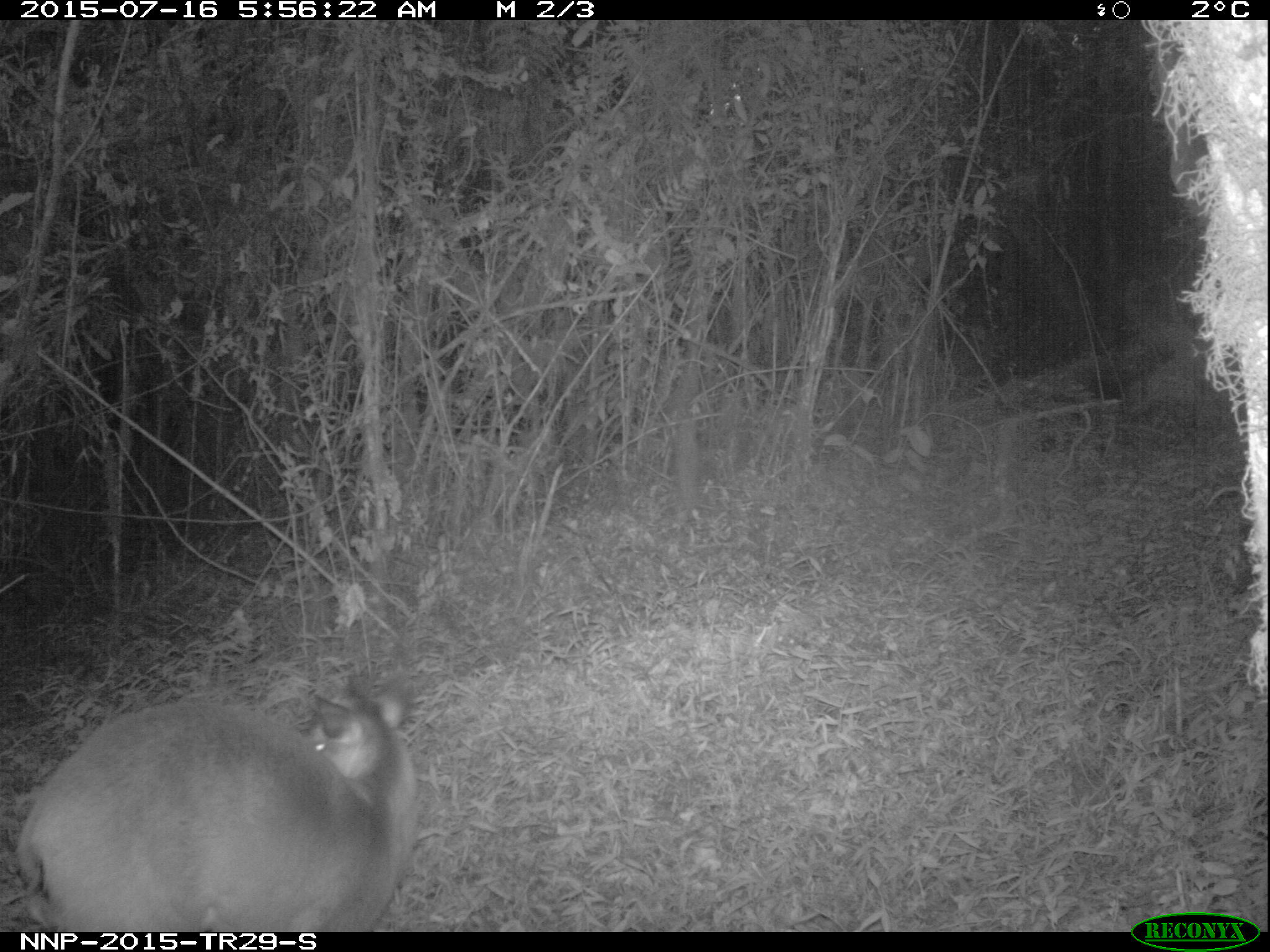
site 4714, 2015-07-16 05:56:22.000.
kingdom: Animalia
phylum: Chordata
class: Mammalia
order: Artiodactyla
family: Bovidae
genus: Cephalophus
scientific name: Cephalophus nigrifrons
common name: black-fronted duiker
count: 1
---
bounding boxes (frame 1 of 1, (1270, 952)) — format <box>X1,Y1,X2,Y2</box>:
cephalophus nigrifrons: <box>12,674,419,931</box>